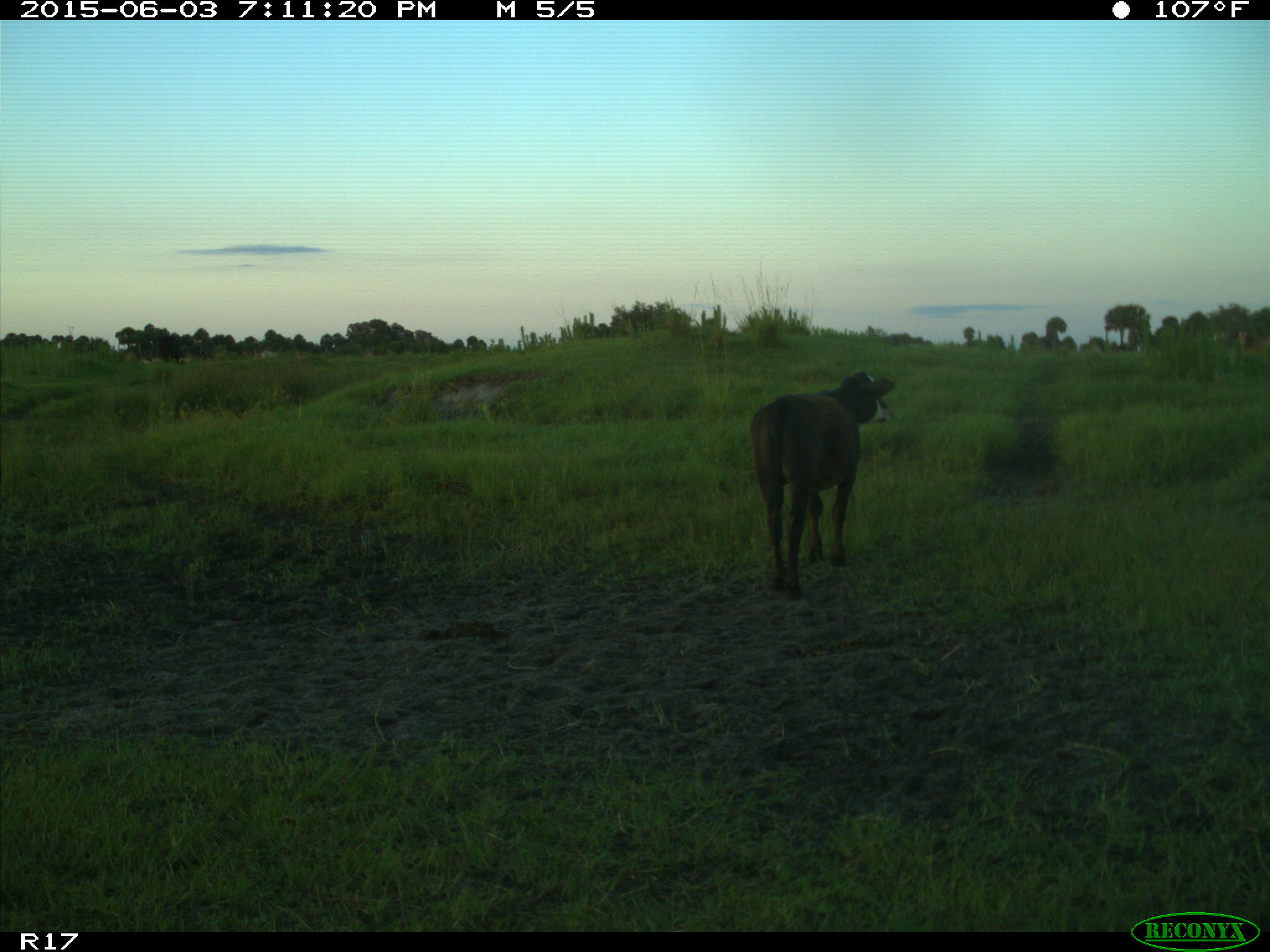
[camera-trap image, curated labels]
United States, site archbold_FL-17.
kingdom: Animalia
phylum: Chordata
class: Mammalia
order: Artiodactyla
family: Bovidae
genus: Bos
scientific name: Bos taurus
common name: domestic cow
Bos taurus (domestic cow).